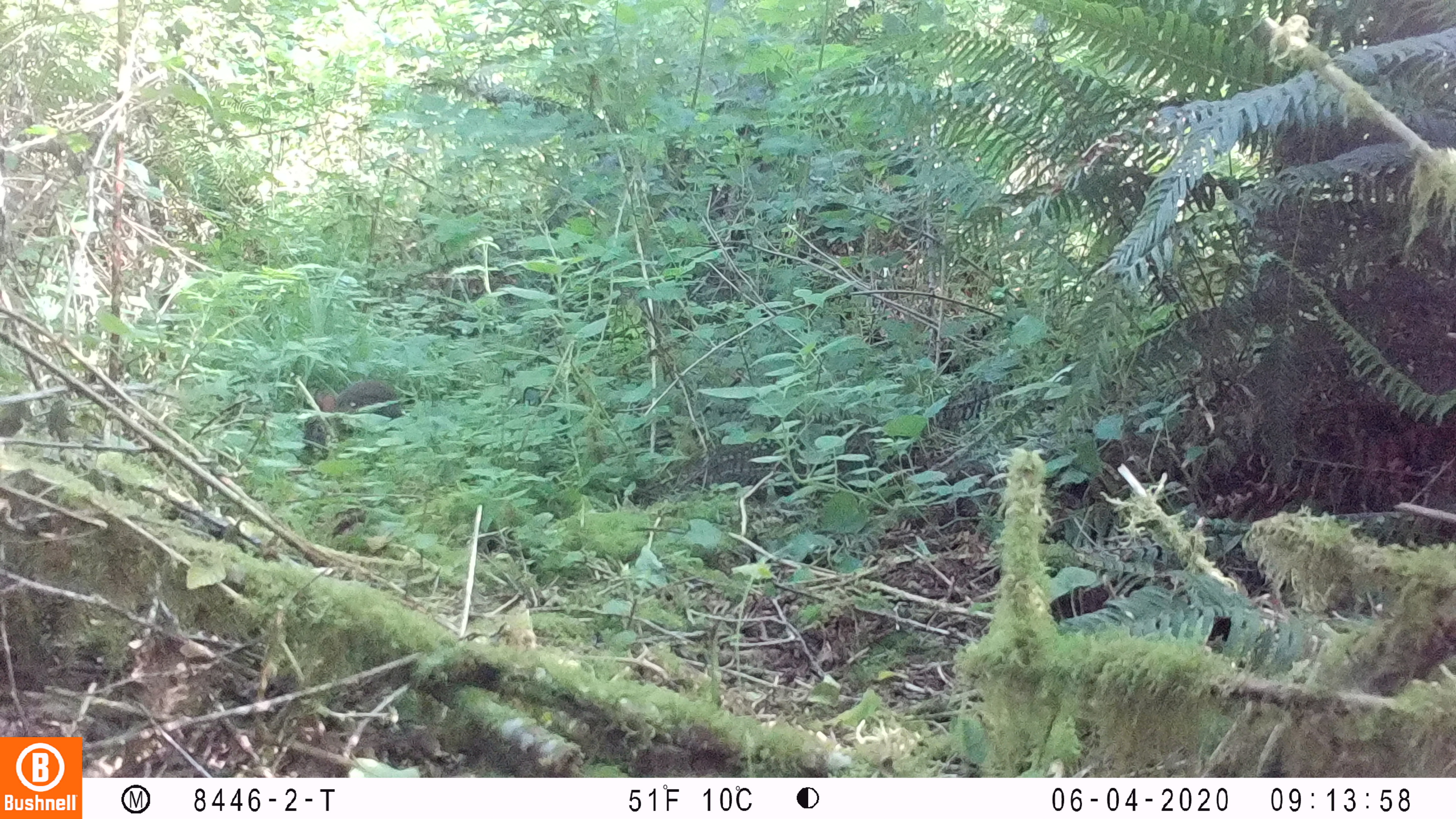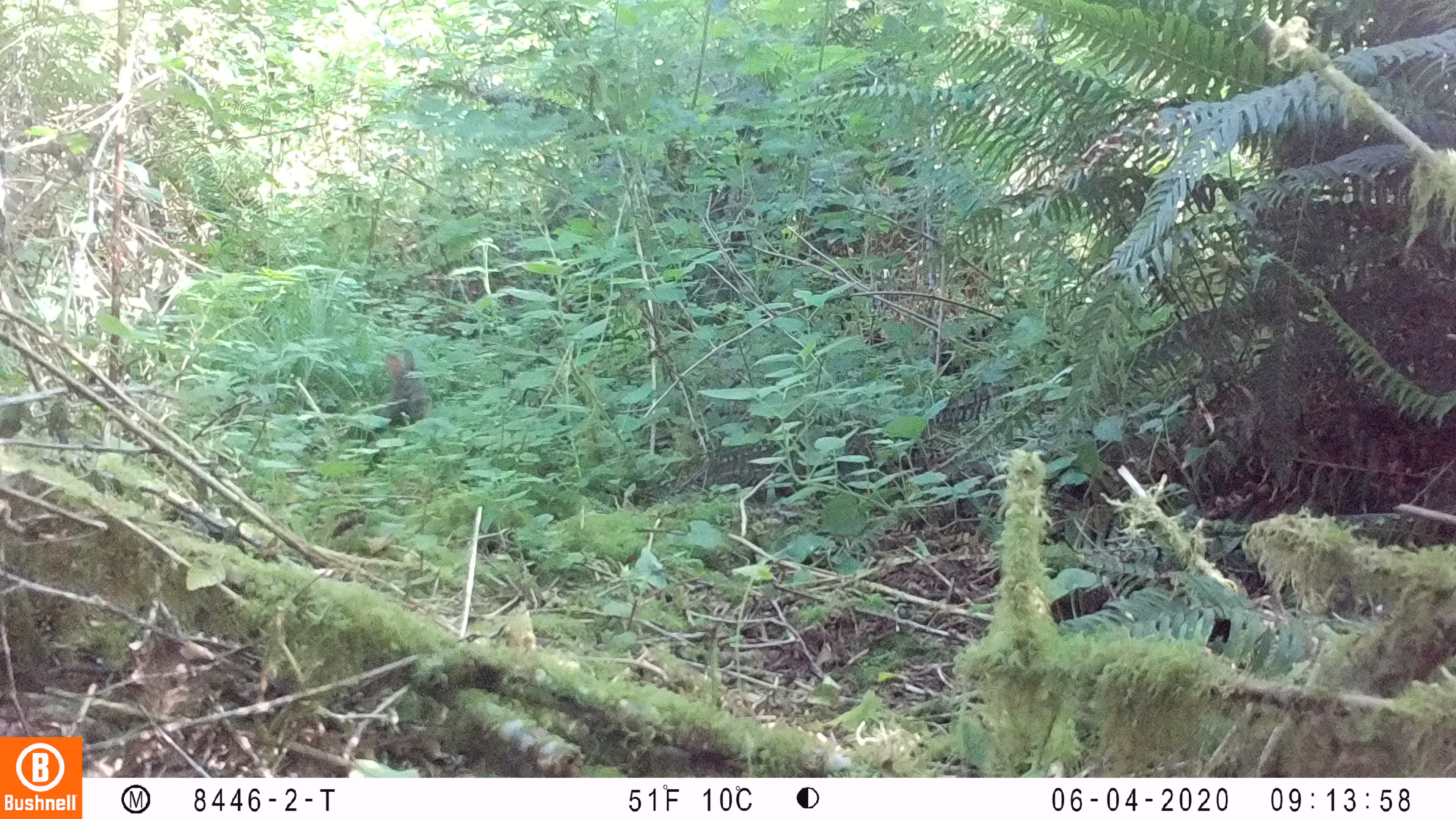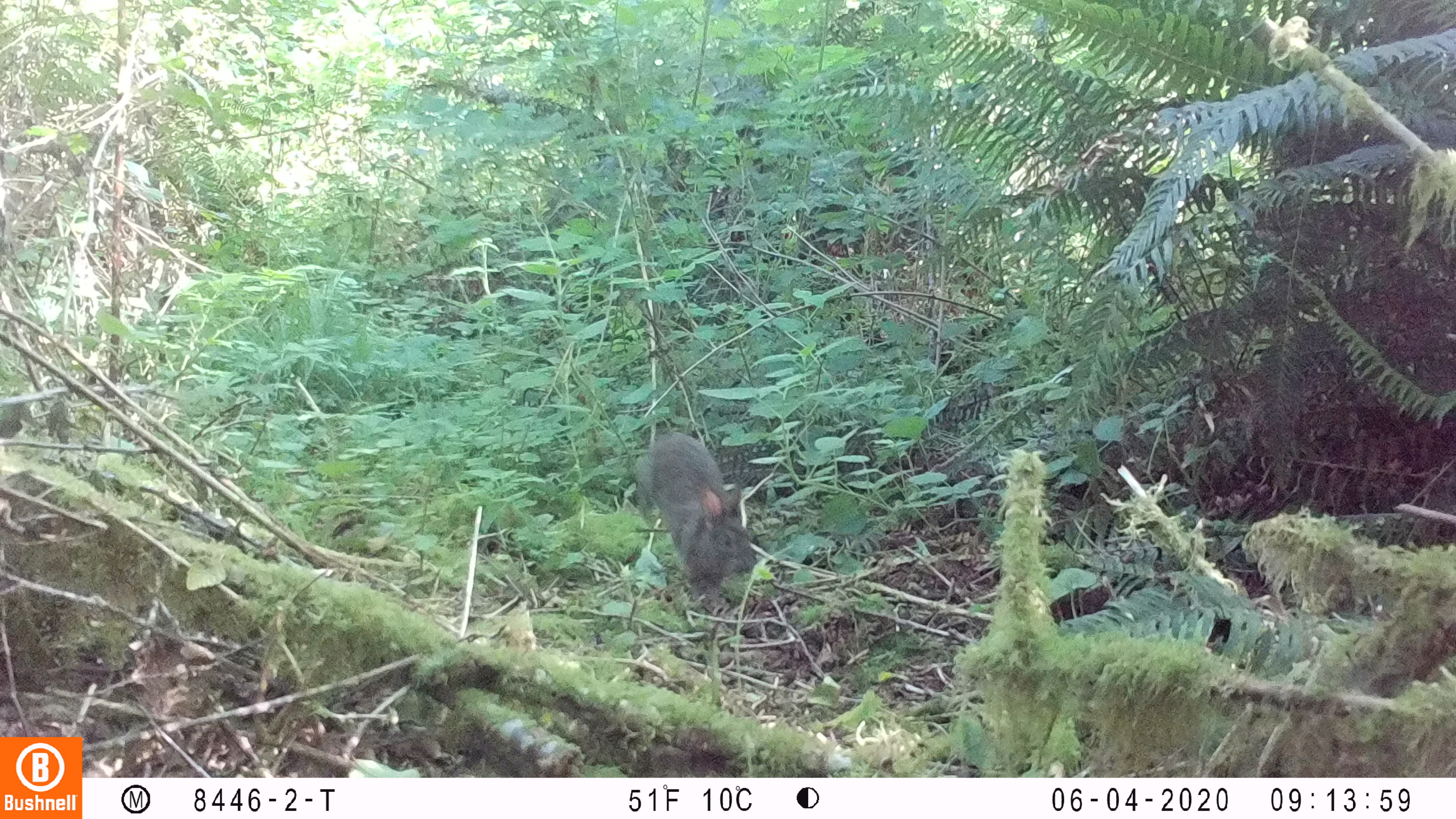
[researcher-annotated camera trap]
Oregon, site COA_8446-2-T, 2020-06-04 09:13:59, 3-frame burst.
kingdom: Animalia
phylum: Chordata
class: Mammalia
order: Lagomorpha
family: Leporidae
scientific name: Leporidae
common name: hares and rabbits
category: leporidae family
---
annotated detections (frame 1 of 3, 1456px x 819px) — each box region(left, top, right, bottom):
leporidae family: region(301, 375, 405, 461)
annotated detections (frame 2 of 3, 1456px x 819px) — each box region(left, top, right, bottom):
leporidae family: region(380, 346, 431, 426)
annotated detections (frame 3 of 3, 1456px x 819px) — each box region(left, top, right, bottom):
leporidae family: region(632, 429, 755, 612)